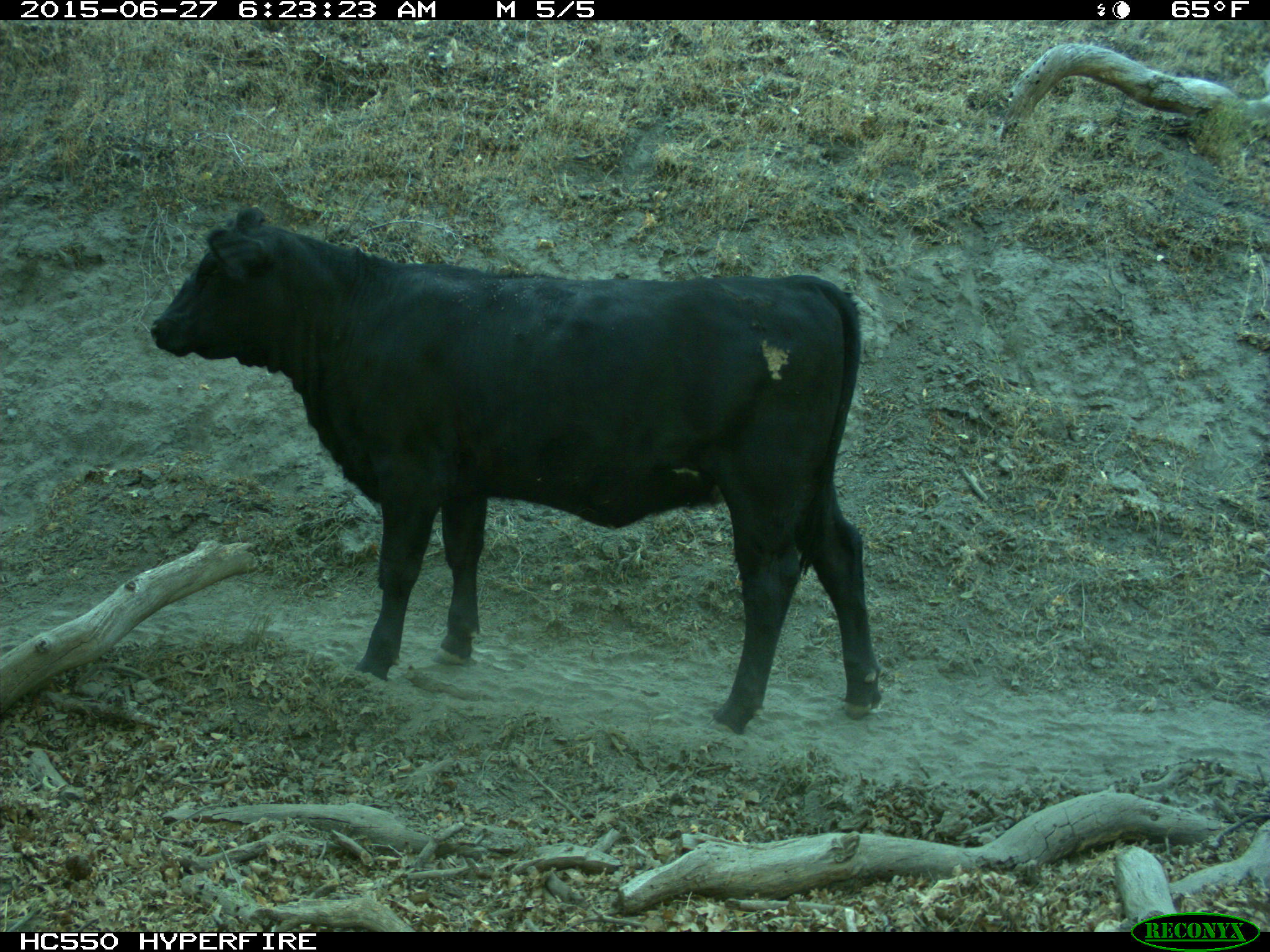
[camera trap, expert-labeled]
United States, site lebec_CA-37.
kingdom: Animalia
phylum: Chordata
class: Mammalia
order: Artiodactyla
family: Bovidae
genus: Bos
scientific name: Bos taurus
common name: domestic cow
Bos taurus (domestic cow).